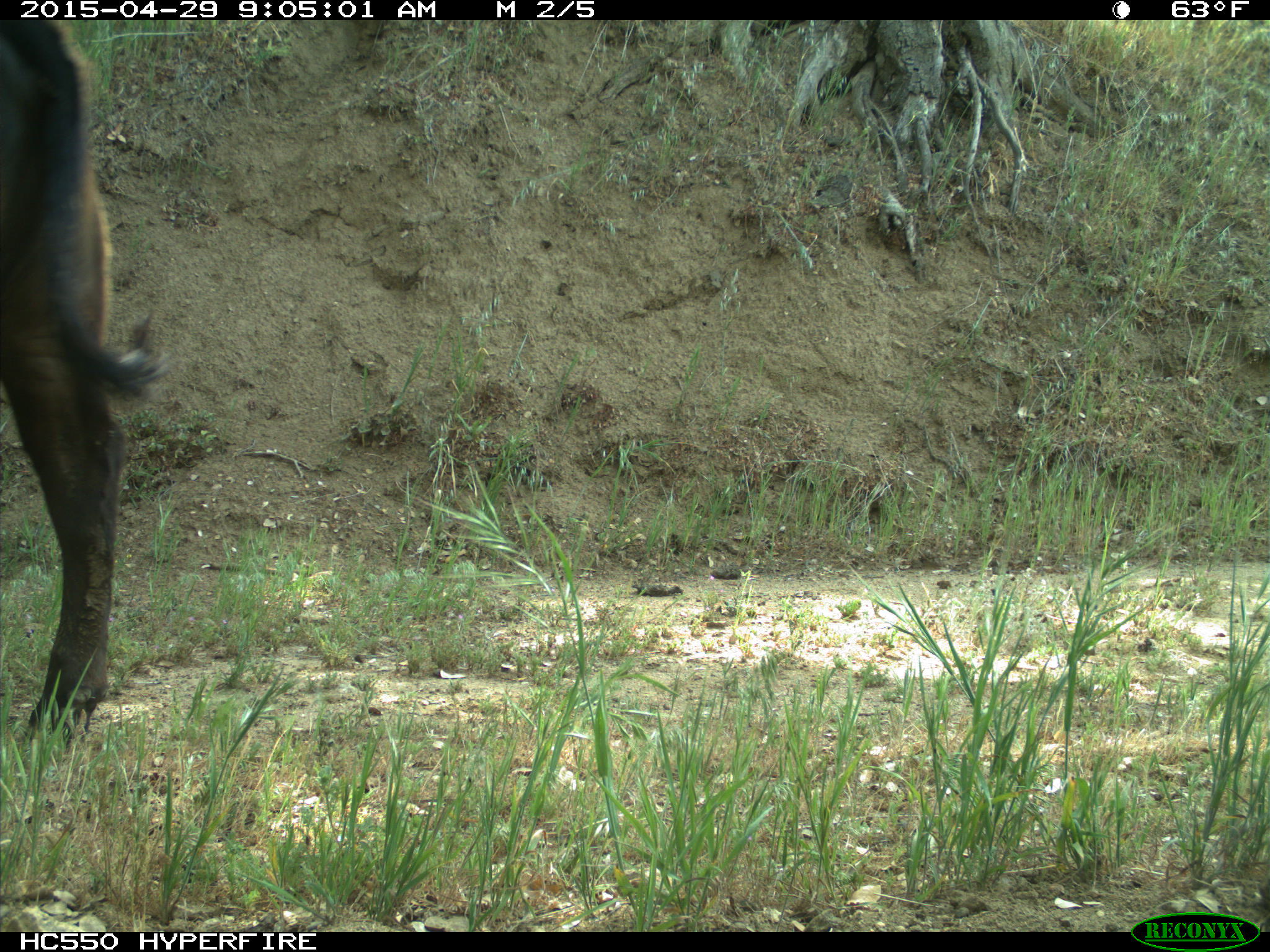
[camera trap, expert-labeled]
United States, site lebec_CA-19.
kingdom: Animalia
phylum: Chordata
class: Mammalia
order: Artiodactyla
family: Bovidae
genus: Bos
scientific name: Bos taurus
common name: domestic cow